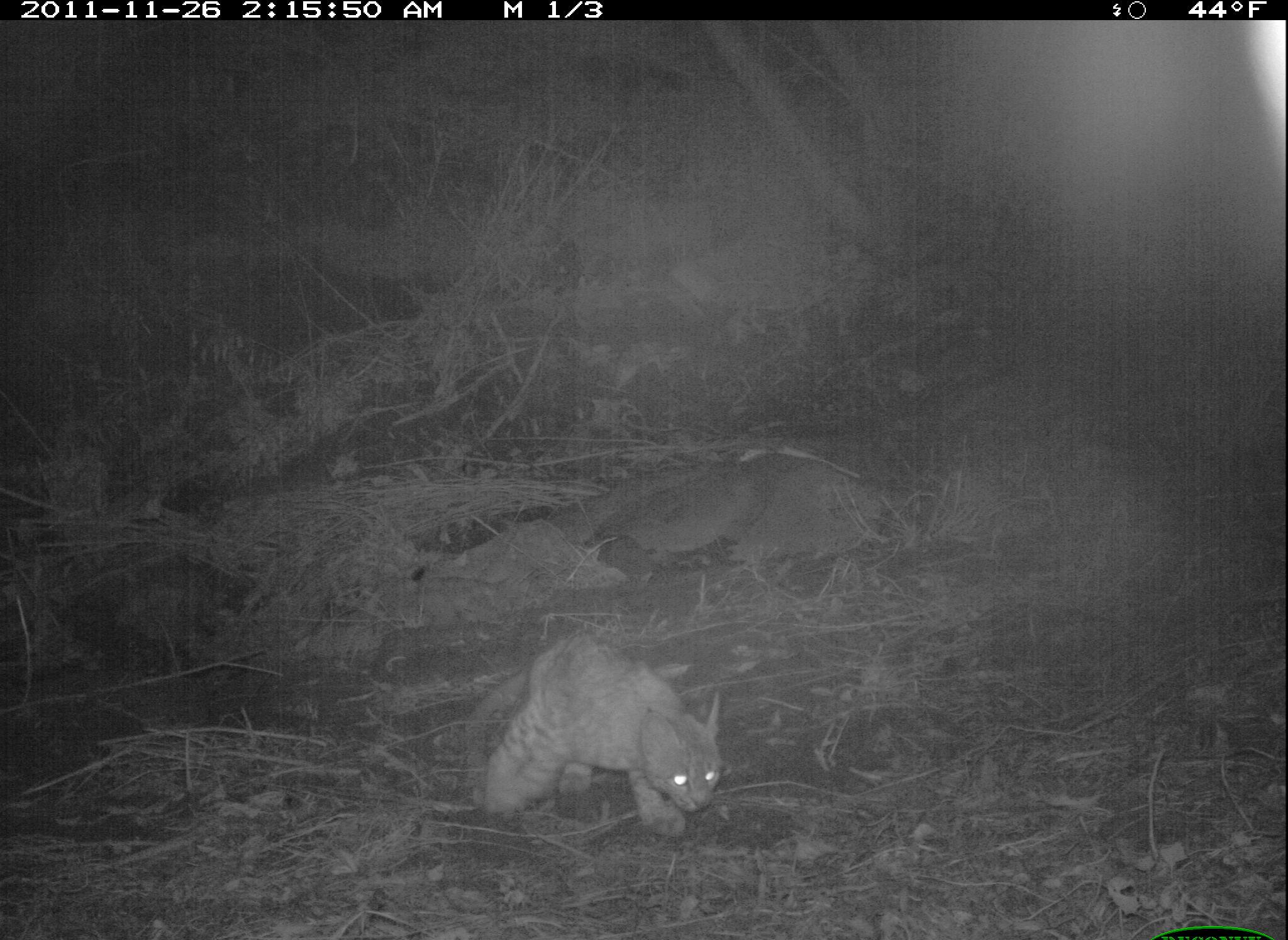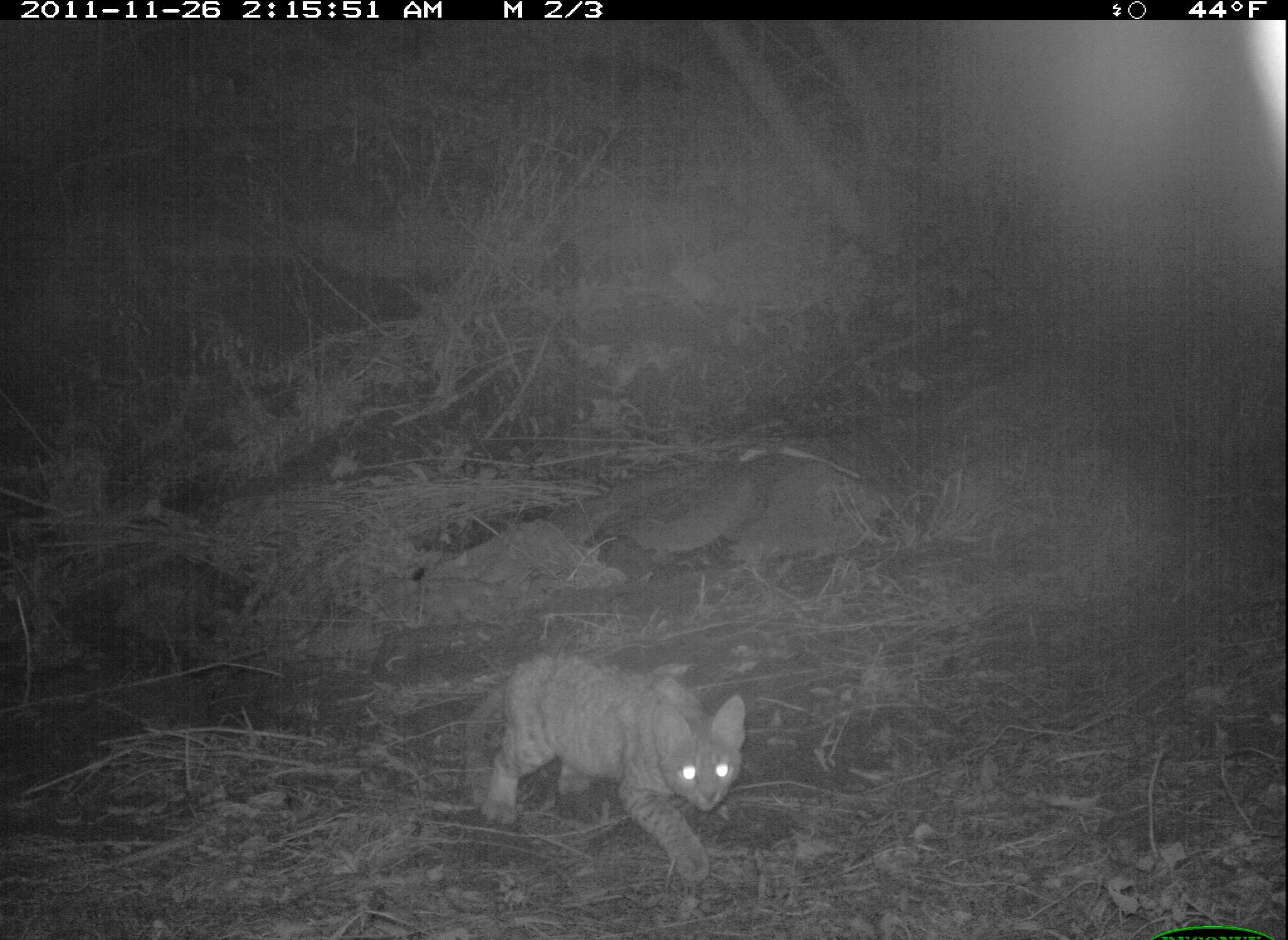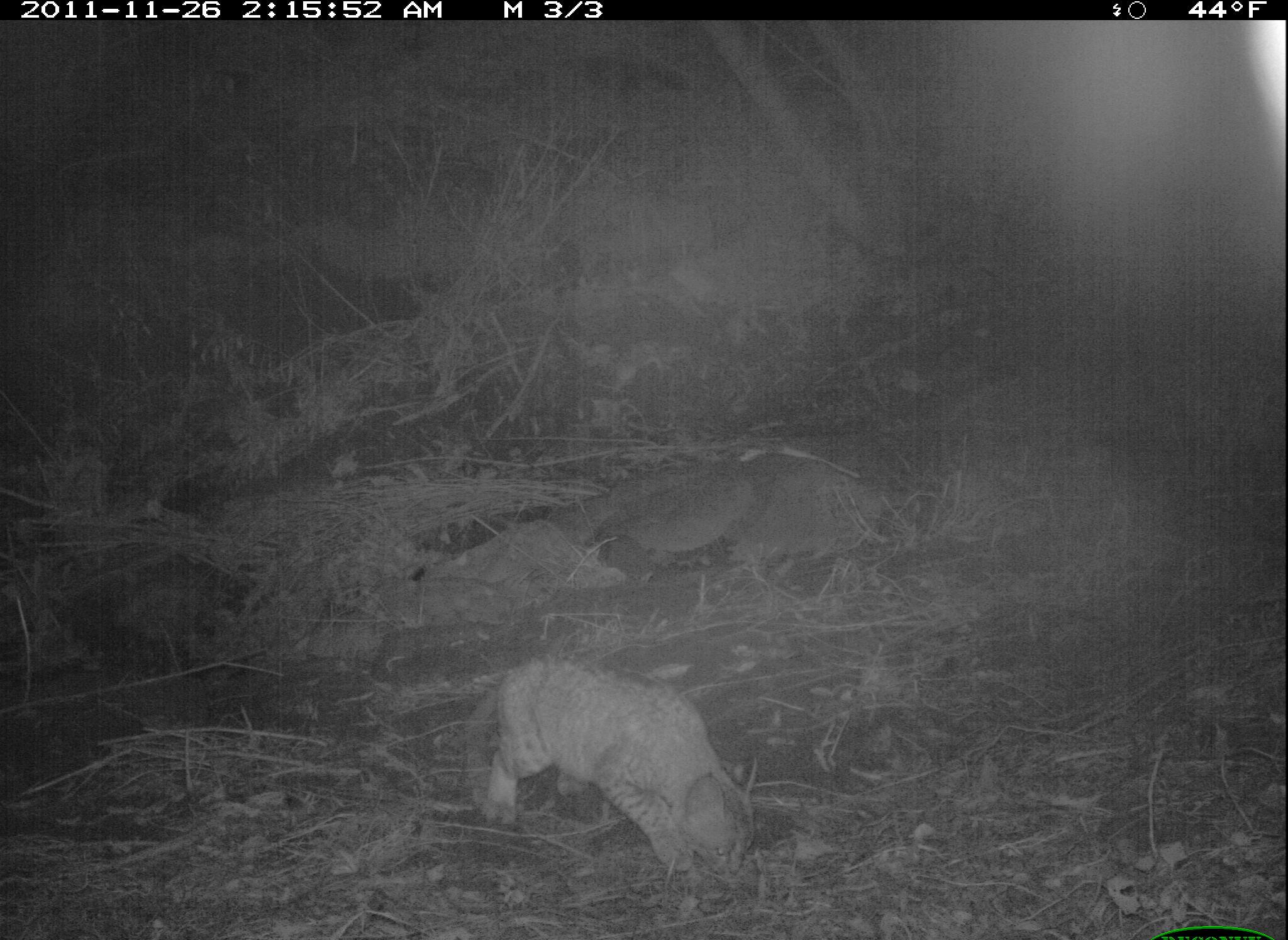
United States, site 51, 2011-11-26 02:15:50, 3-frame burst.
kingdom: Animalia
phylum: Chordata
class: Mammalia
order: Carnivora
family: Felidae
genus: Lynx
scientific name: Lynx rufus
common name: bobcat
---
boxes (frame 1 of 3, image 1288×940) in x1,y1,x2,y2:
bobcat: 465,625,742,844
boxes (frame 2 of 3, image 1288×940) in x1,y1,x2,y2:
bobcat: 457,634,751,885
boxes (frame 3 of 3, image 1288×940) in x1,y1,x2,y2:
bobcat: 449,646,774,904